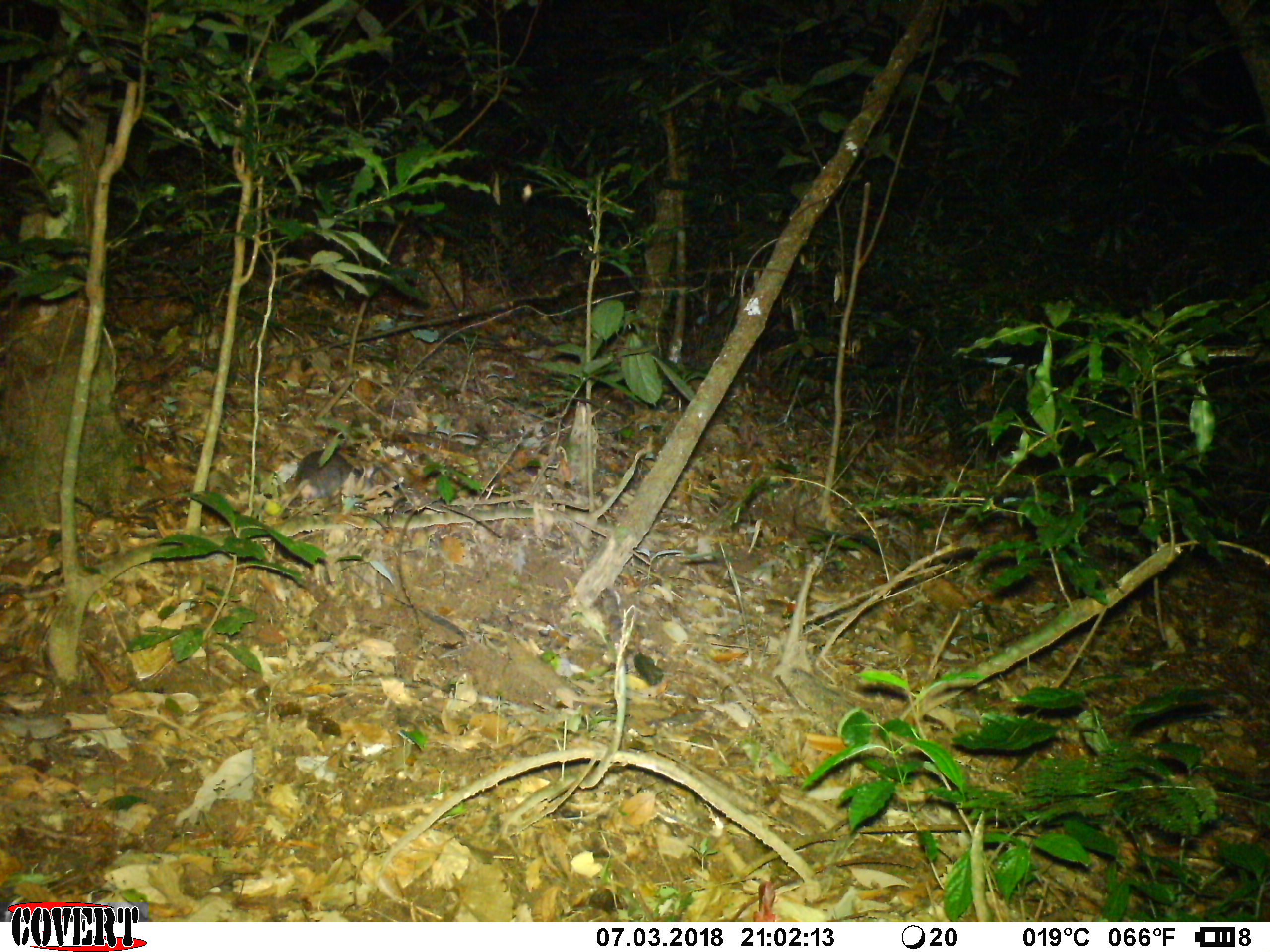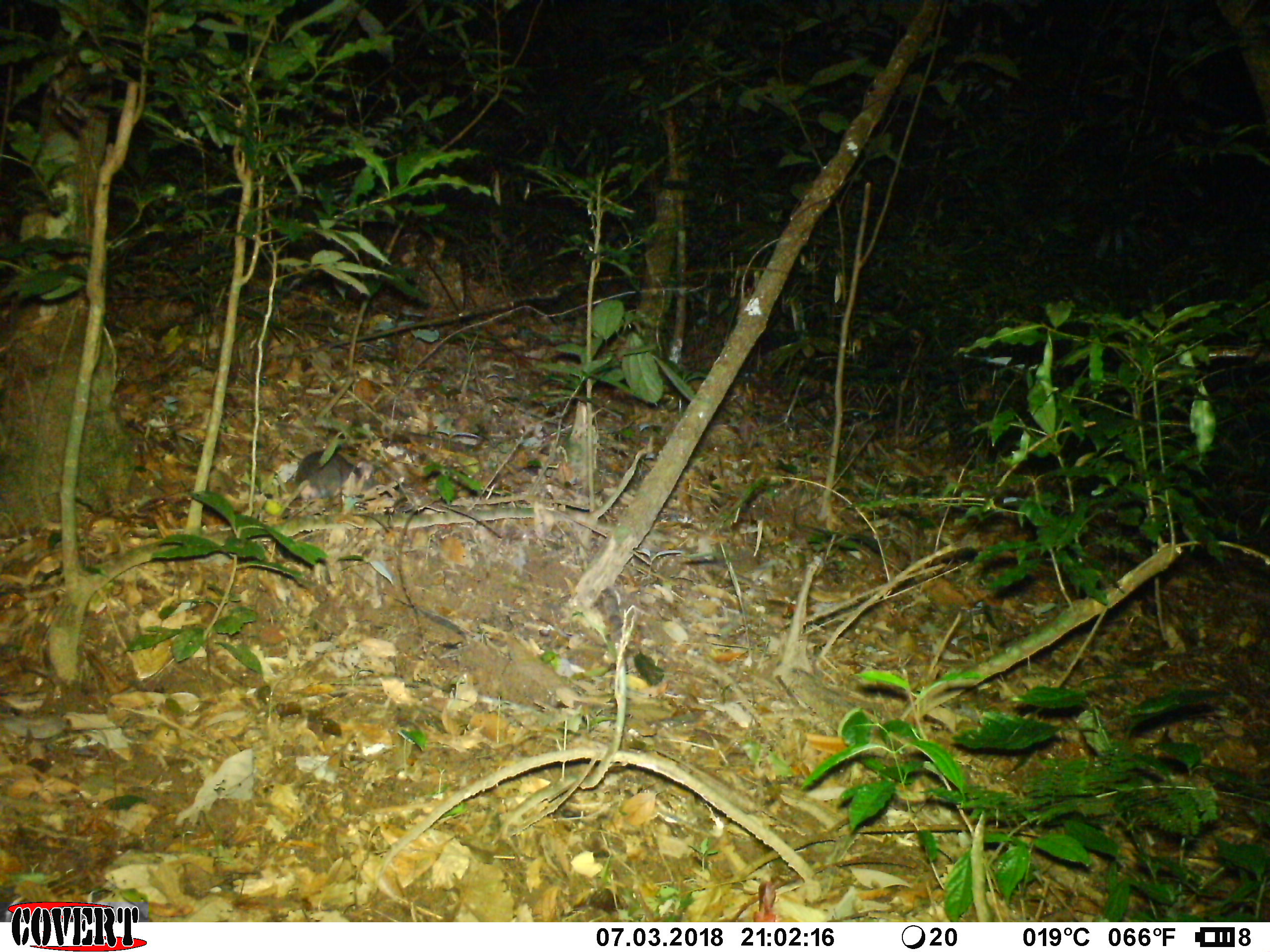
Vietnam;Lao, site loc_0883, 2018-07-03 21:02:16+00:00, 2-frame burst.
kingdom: Animalia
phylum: Chordata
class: Mammalia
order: Rodentia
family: Muridae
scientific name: Muridae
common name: old-world mice and rats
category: unidentified murid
Unidentified murid (old-world mice and rats) (Muridae). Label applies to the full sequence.